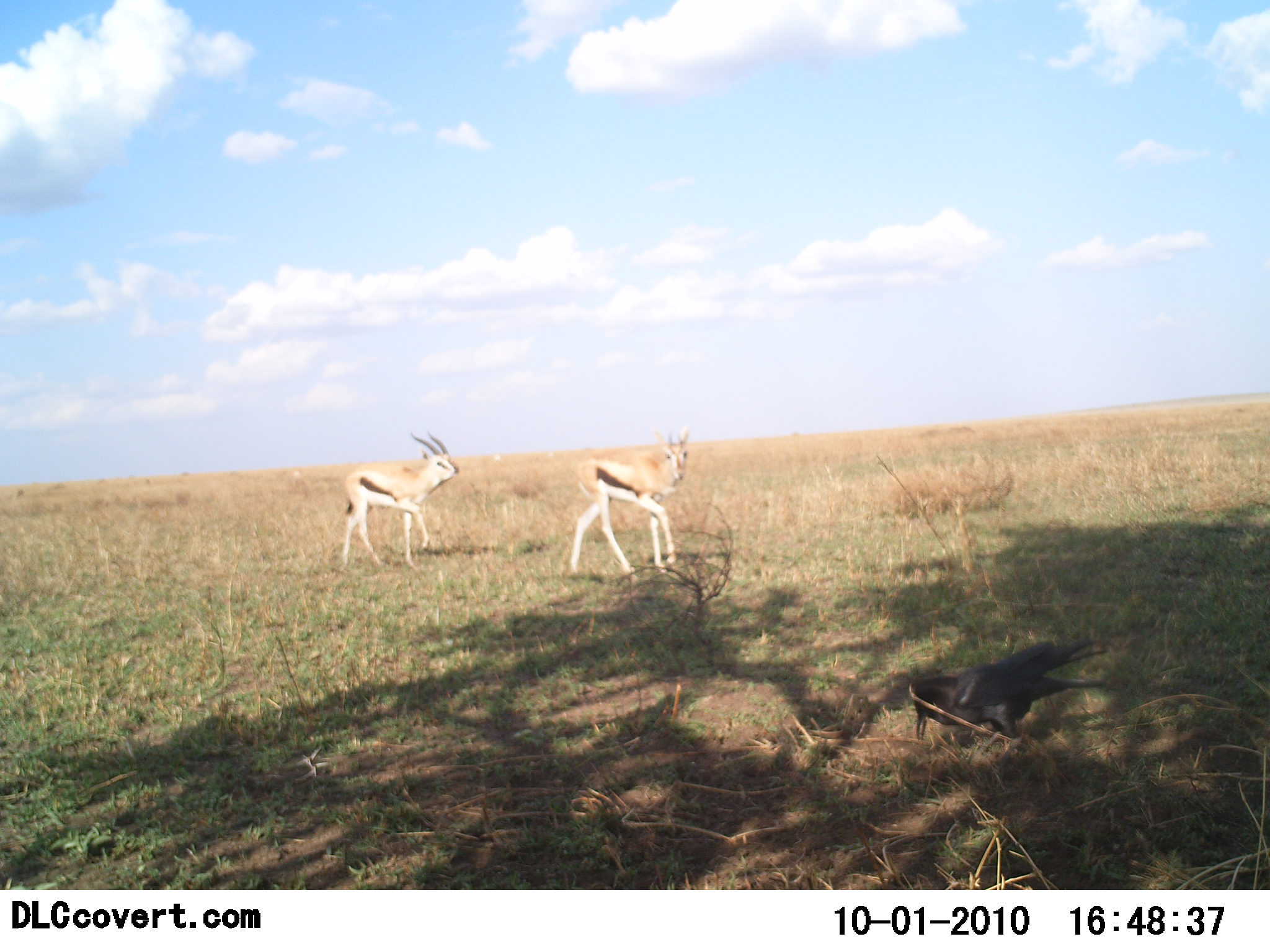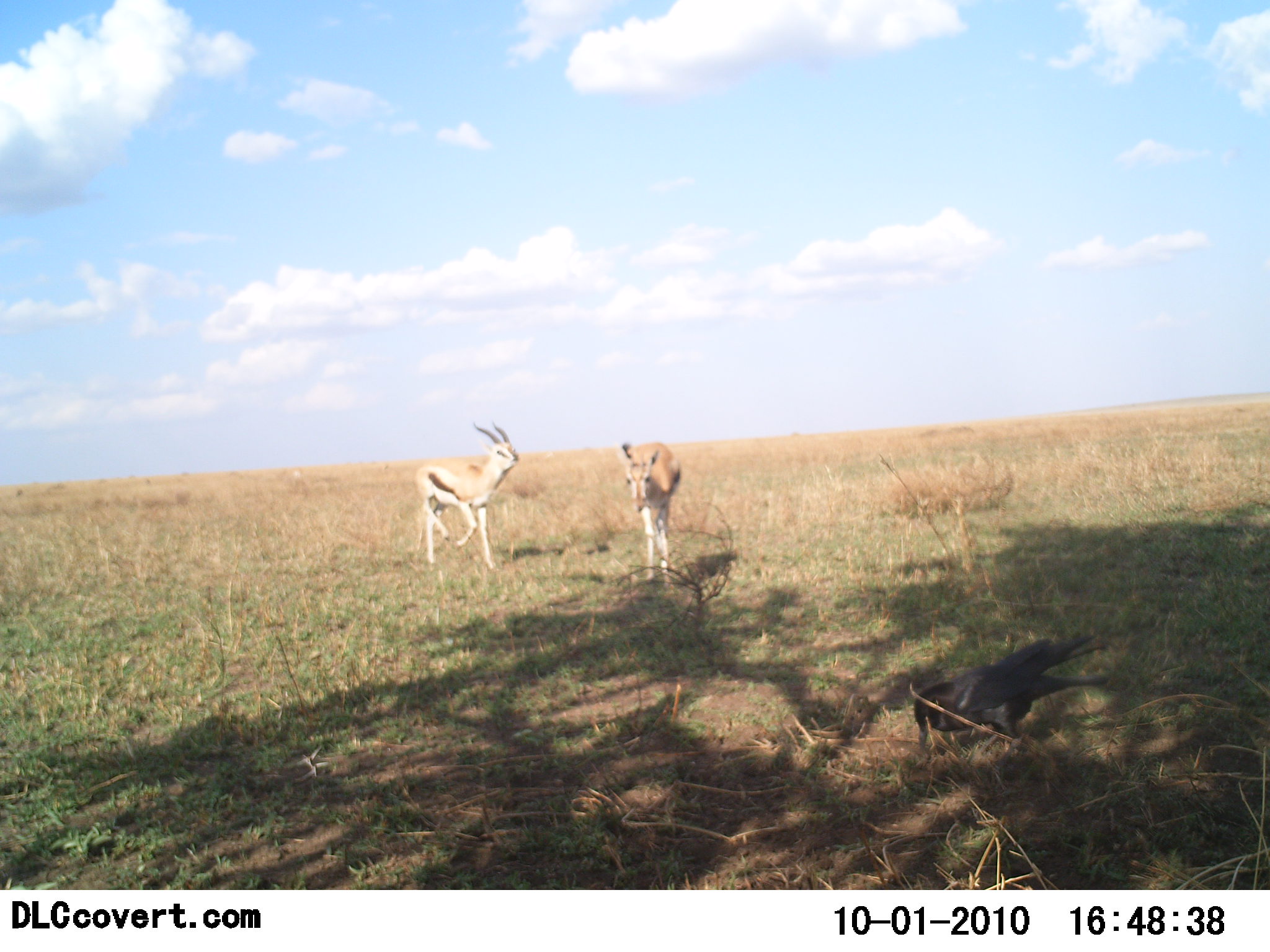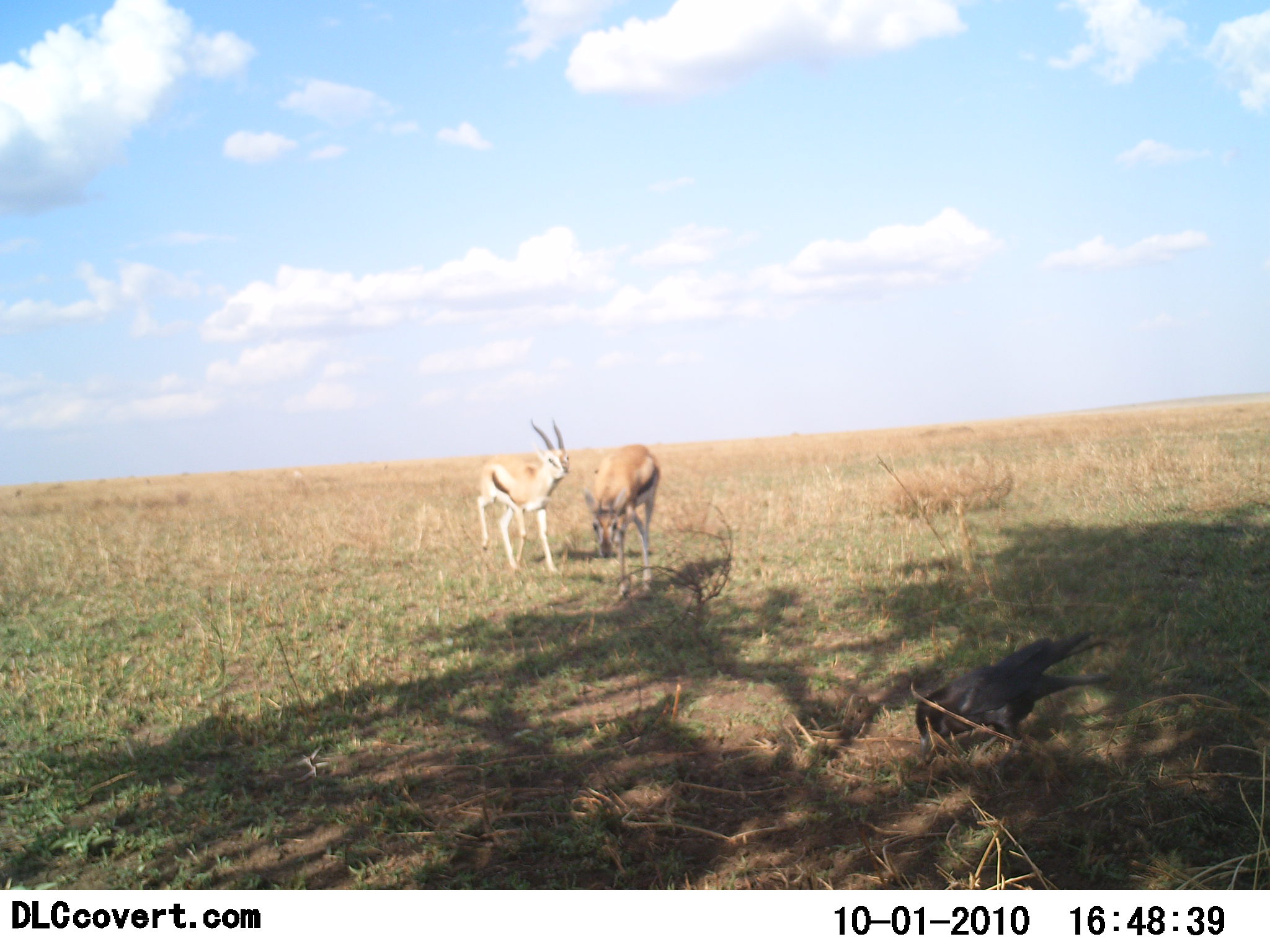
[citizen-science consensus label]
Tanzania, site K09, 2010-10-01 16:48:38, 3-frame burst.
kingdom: Animalia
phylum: Chordata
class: Mammalia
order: Artiodactyla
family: Bovidae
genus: Eudorcas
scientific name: Eudorcas thomsonii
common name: thomson's gazelle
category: gazellethomsons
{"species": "gazellethomsons (thomson's gazelle) (Eudorcas thomsonii)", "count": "2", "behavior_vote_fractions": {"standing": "44%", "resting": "0%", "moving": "61%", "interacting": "0%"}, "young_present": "0%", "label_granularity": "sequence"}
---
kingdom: Animalia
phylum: Chordata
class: Aves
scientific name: Aves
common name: bird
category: otherbird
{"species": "otherbird (bird) (Aves)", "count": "1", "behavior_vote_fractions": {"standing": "0%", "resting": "0%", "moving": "18%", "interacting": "0%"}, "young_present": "0%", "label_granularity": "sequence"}